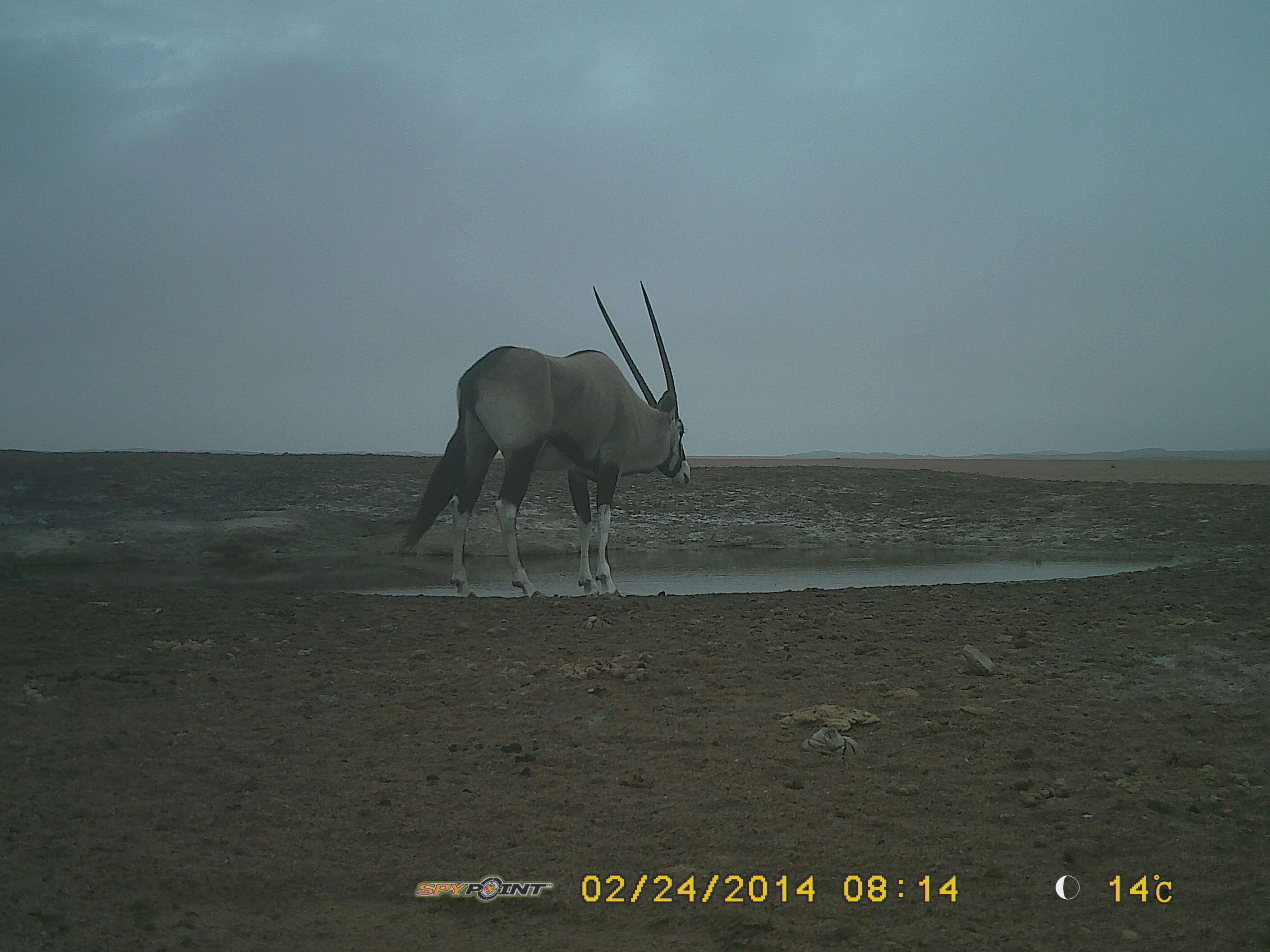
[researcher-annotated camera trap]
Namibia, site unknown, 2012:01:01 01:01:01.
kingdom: Animalia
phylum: Chordata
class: Mammalia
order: Artiodactyla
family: Bovidae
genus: Oryx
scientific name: Oryx gazella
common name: gemsbok